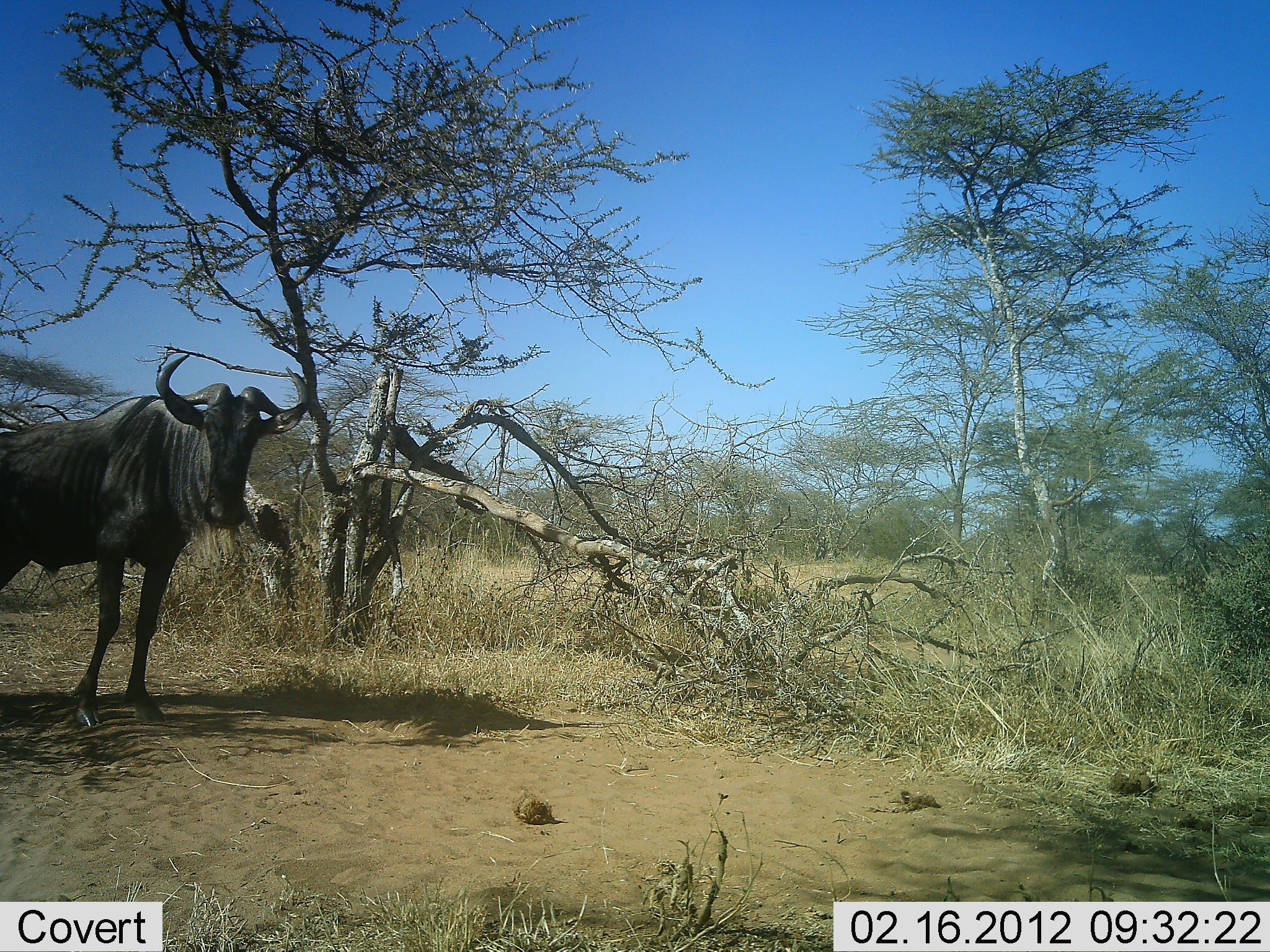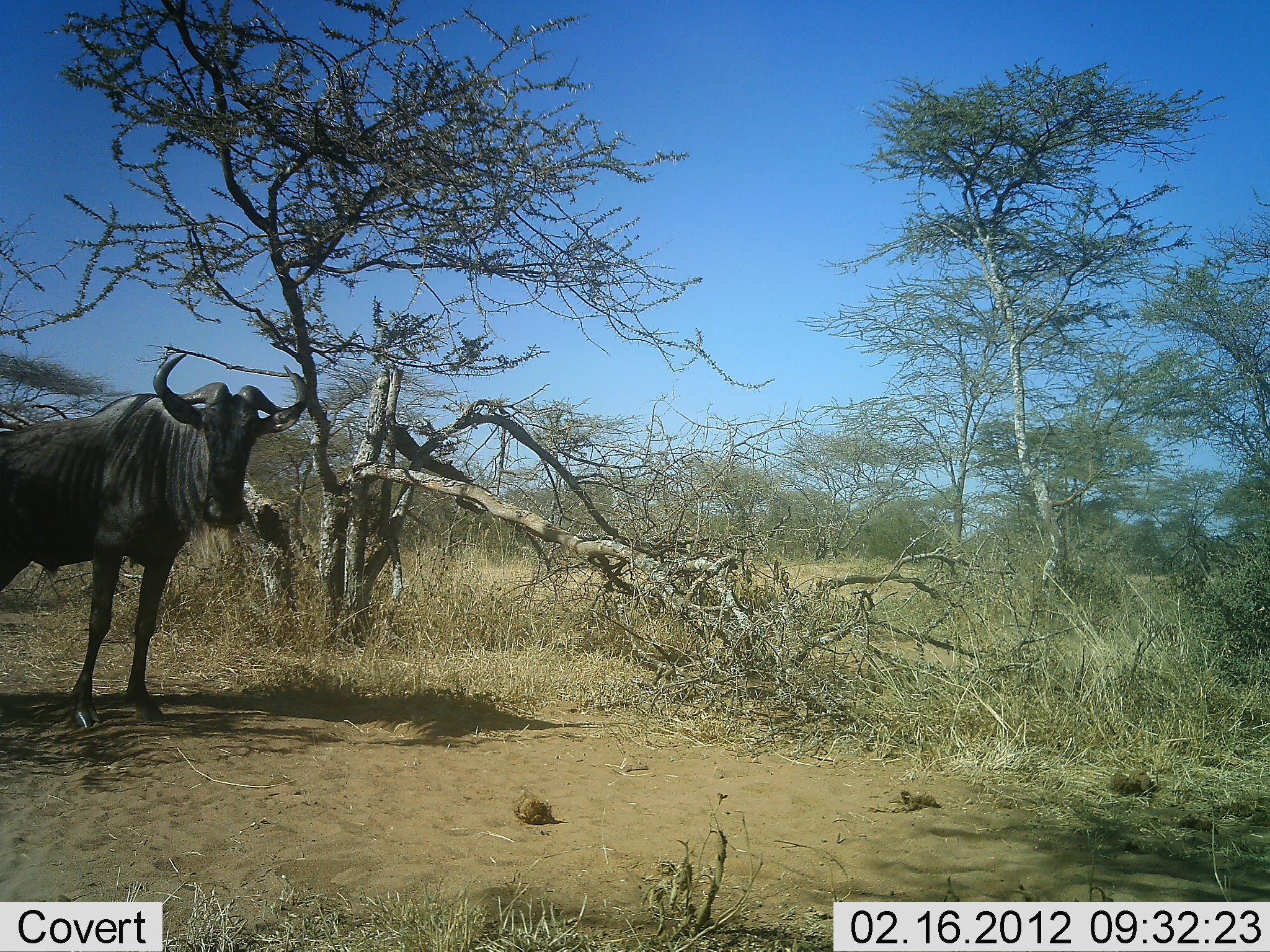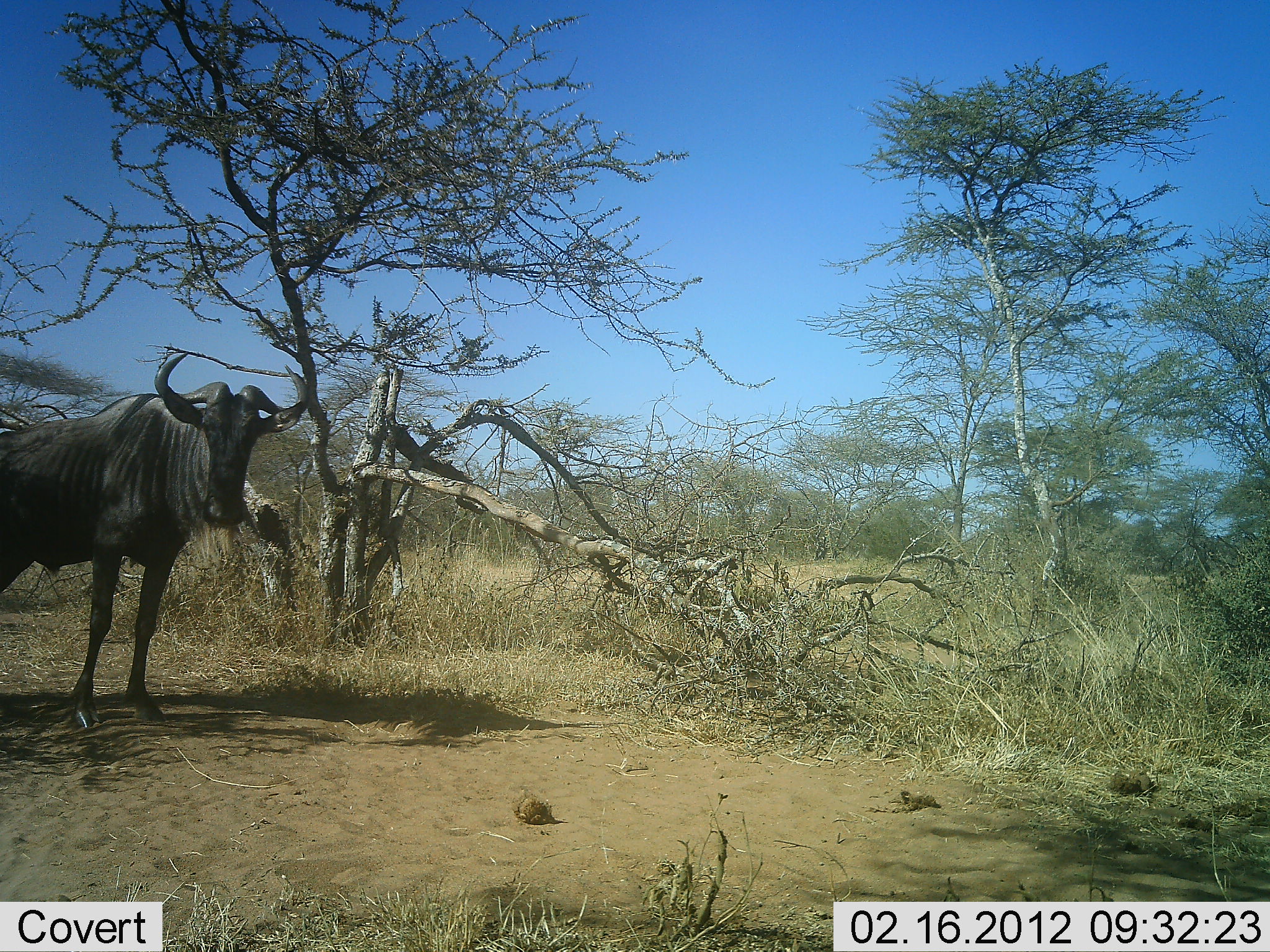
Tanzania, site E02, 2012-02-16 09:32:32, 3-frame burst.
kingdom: Animalia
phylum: Chordata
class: Mammalia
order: Artiodactyla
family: Bovidae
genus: Connochaetes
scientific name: Connochaetes taurinus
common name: blue wildebeest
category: wildebeest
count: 1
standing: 100%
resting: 0%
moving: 0%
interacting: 0%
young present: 0%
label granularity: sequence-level